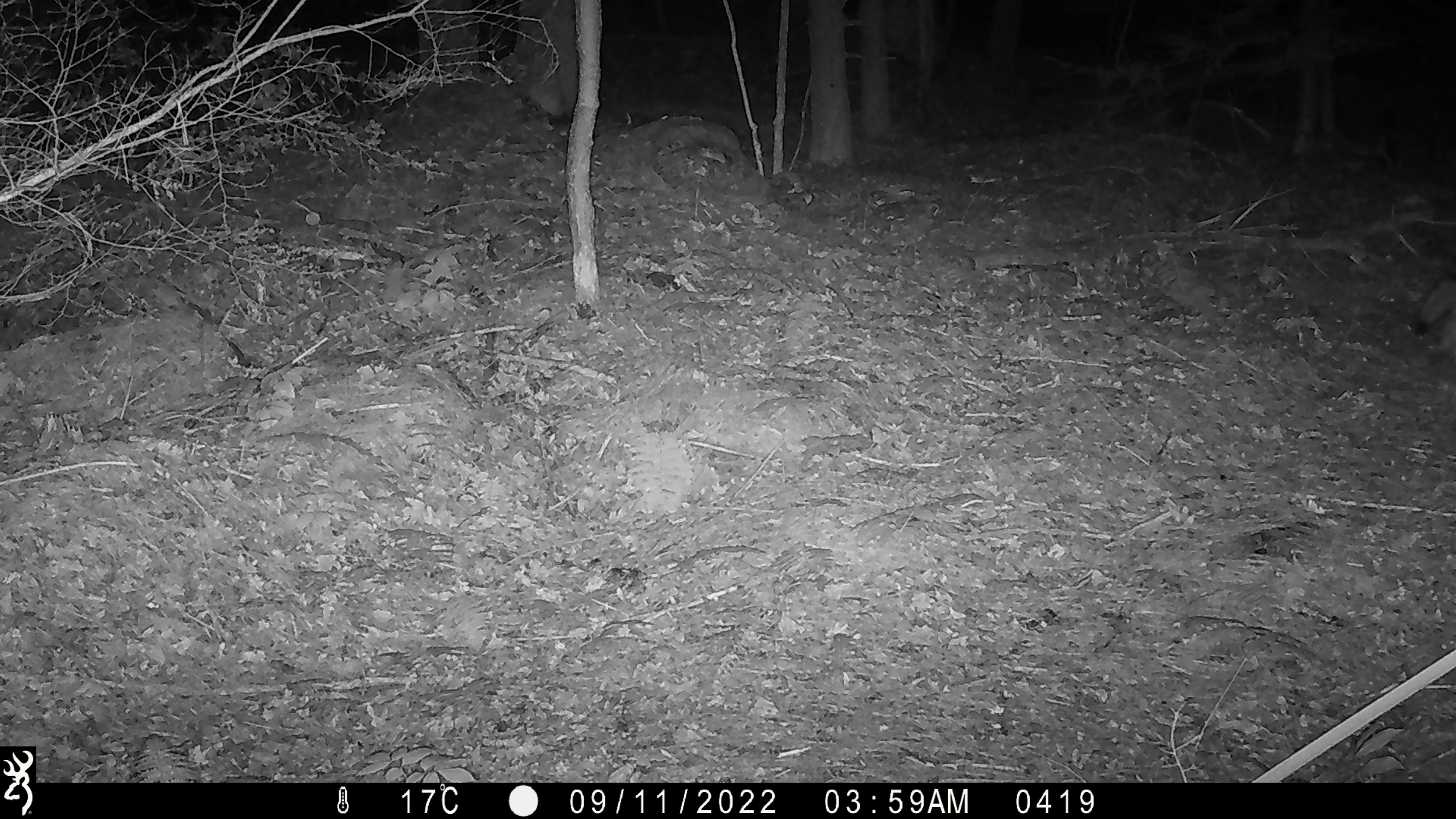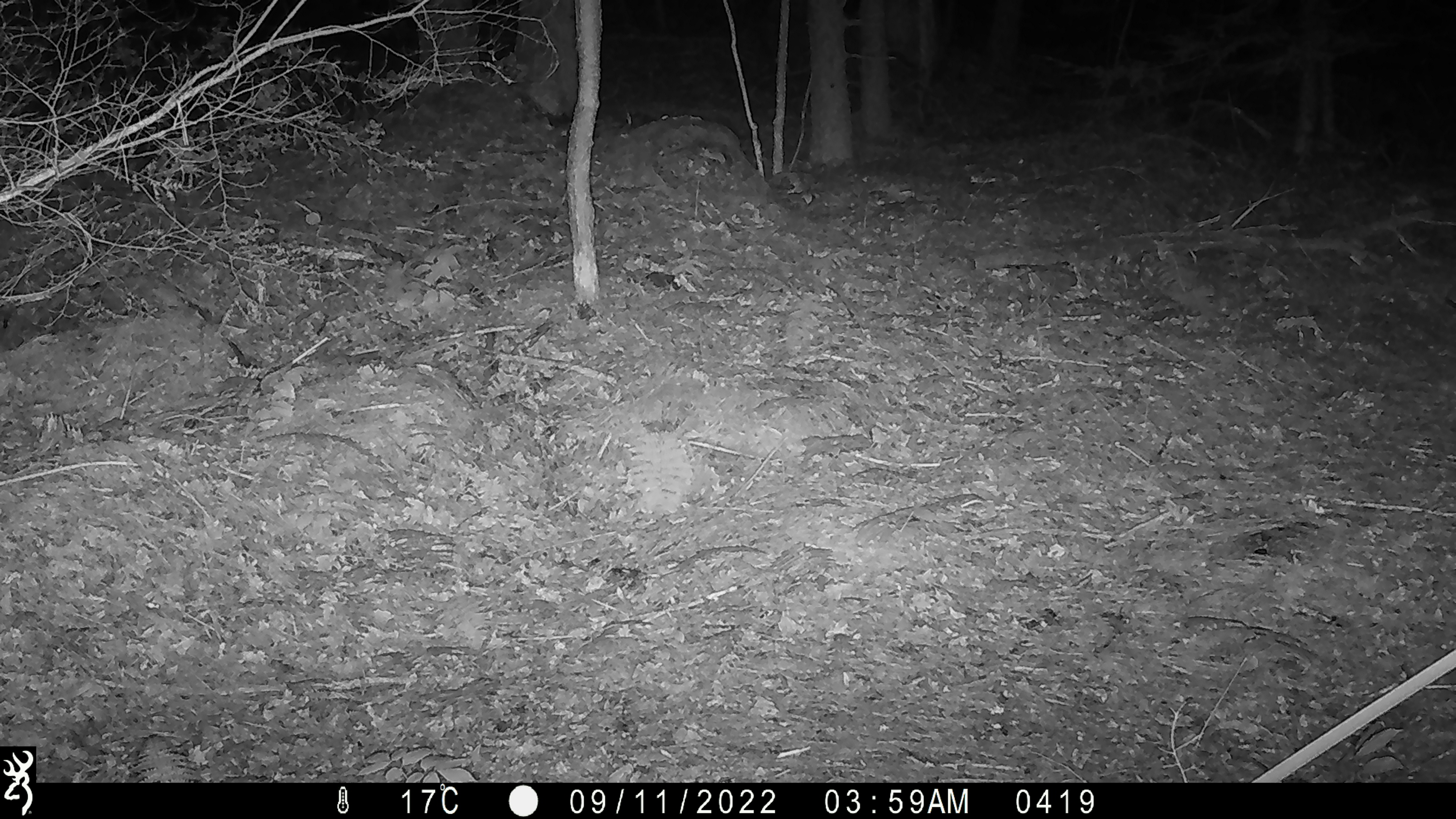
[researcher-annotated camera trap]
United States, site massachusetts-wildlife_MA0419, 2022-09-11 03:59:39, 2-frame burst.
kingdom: Animalia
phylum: Chordata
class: Mammalia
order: Carnivora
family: Canidae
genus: Canis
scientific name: Canis latrans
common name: coyote